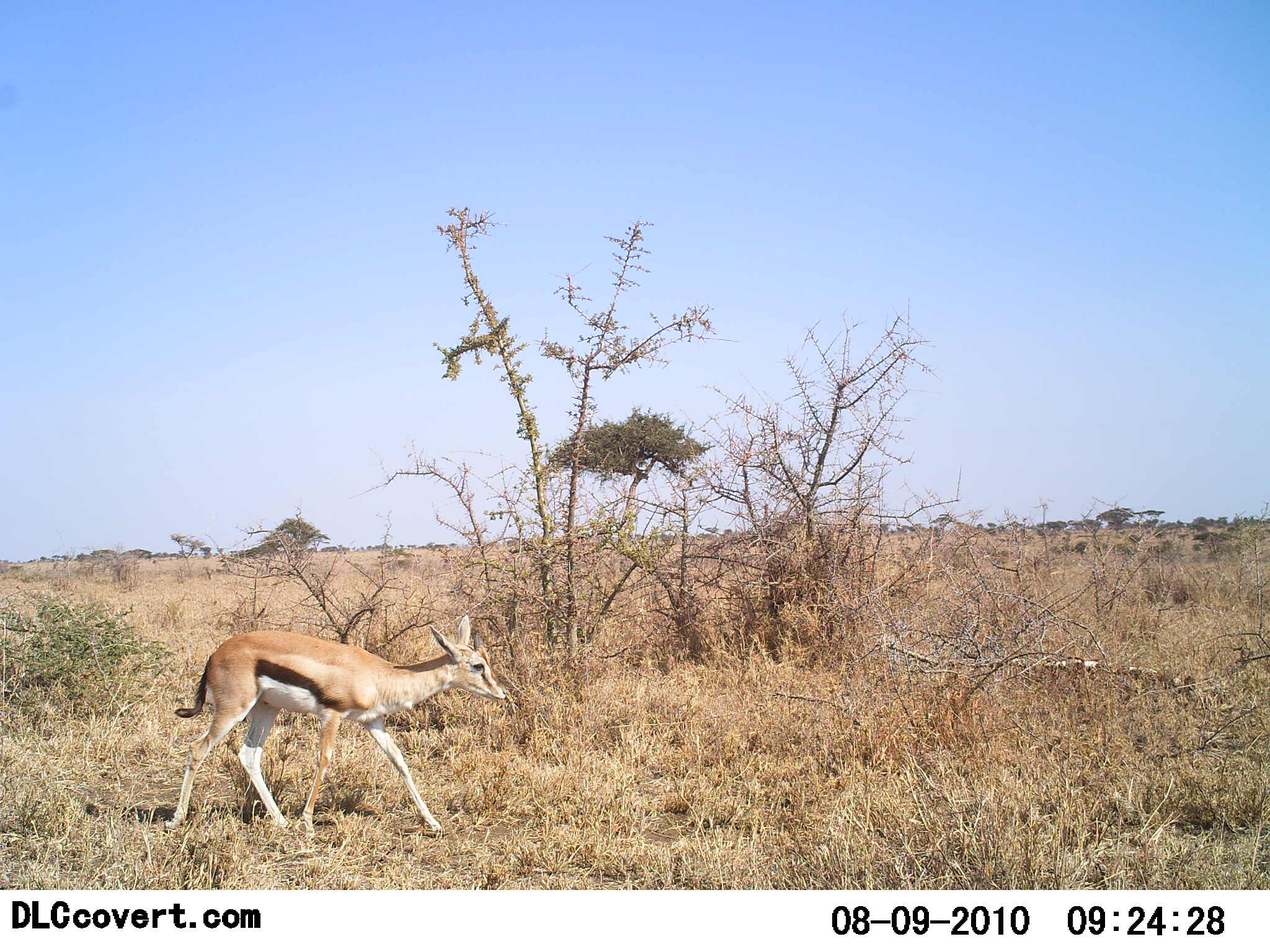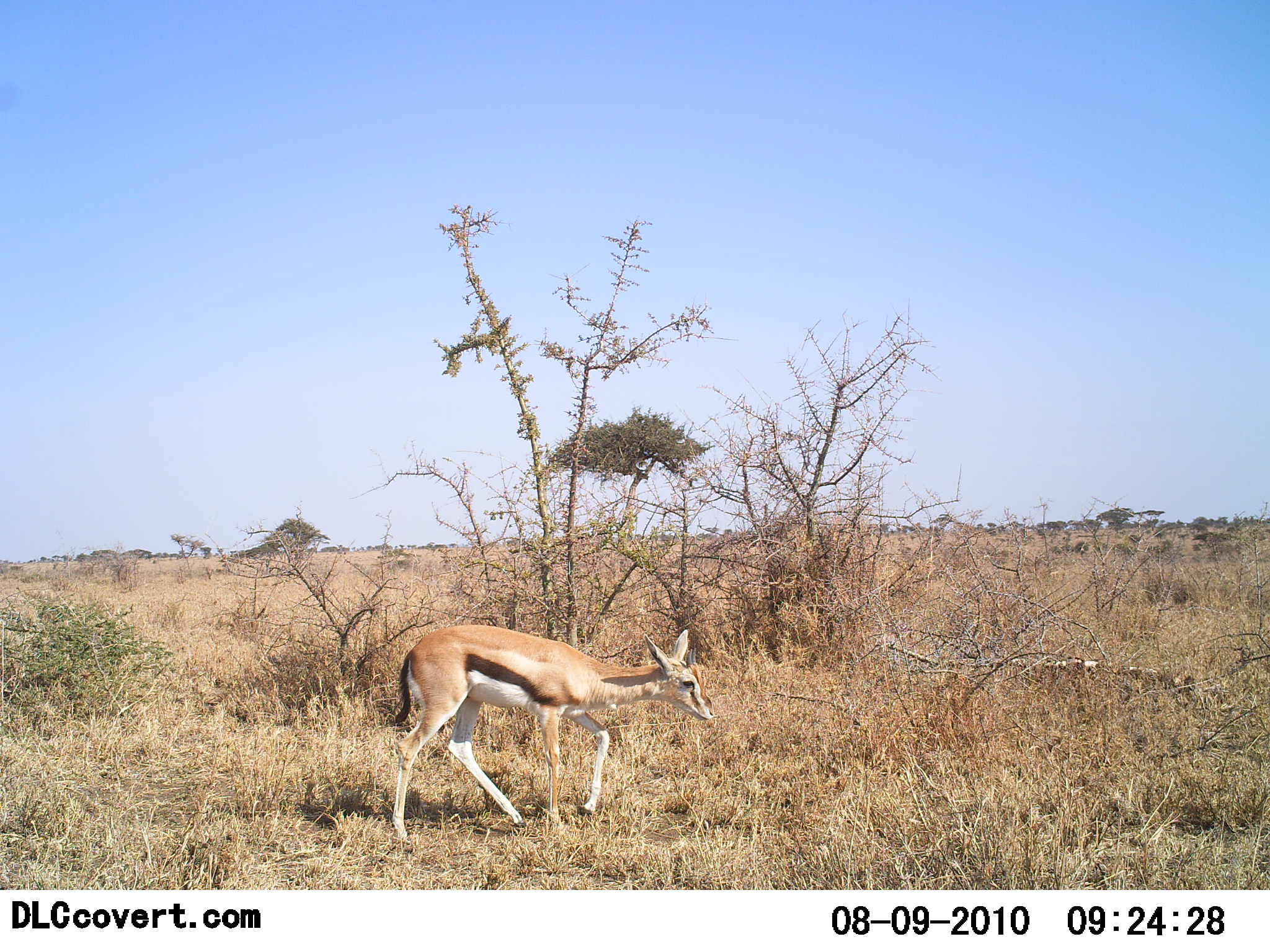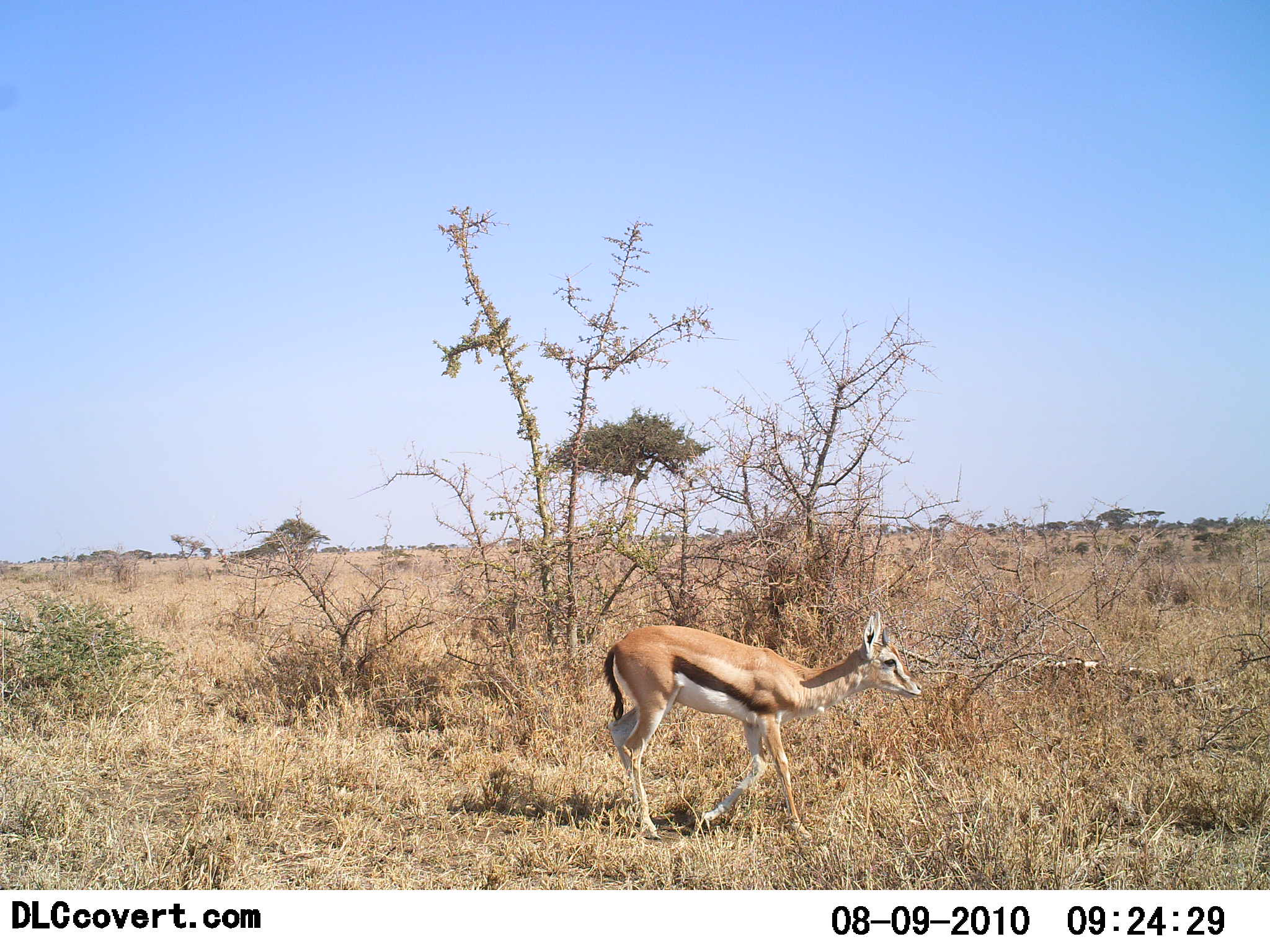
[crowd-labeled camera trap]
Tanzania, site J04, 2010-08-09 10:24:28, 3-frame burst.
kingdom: Animalia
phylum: Chordata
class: Mammalia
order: Artiodactyla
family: Bovidae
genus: Eudorcas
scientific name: Eudorcas thomsonii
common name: thomson's gazelle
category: gazellethomsons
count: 1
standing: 0%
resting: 0%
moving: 100%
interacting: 0%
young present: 8%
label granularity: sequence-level